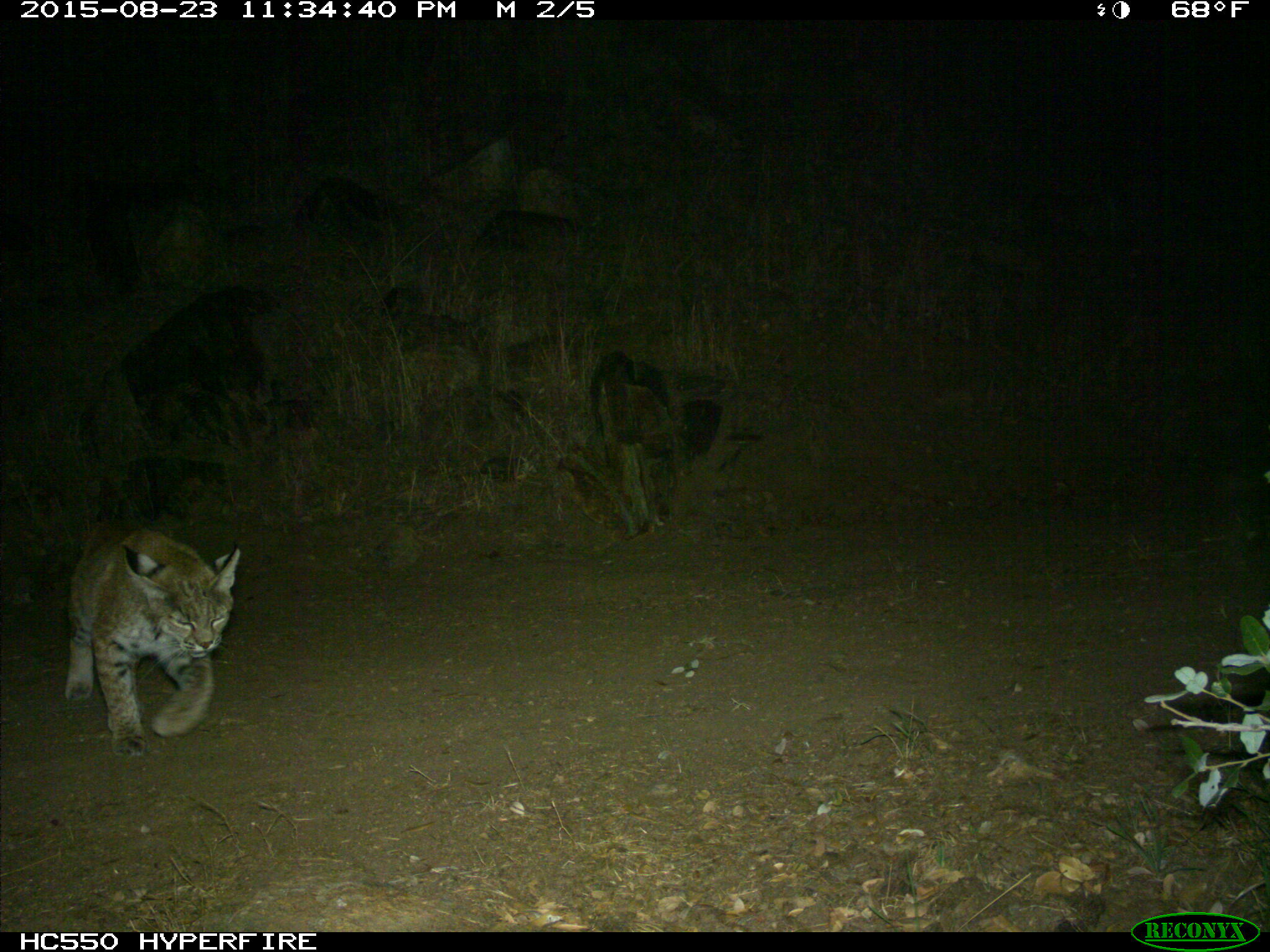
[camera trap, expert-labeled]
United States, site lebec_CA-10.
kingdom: Animalia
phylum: Chordata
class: Mammalia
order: Carnivora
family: Felidae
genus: Lynx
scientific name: Lynx rufus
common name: bobcat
Lynx rufus (bobcat).